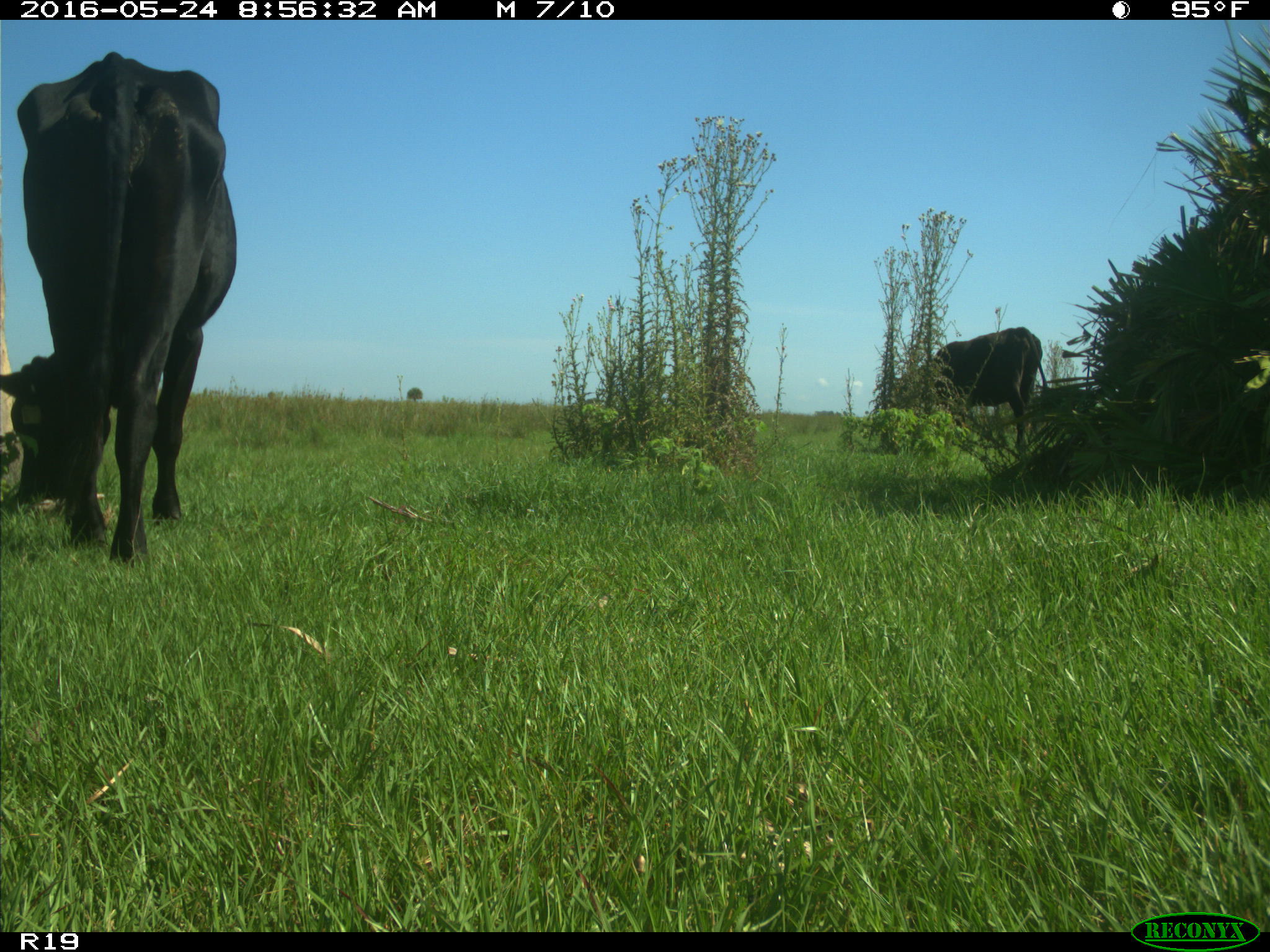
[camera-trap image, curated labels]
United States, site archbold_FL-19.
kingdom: Animalia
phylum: Chordata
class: Mammalia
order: Artiodactyla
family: Bovidae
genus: Bos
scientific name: Bos taurus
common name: domestic cow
Bos taurus (domestic cow).